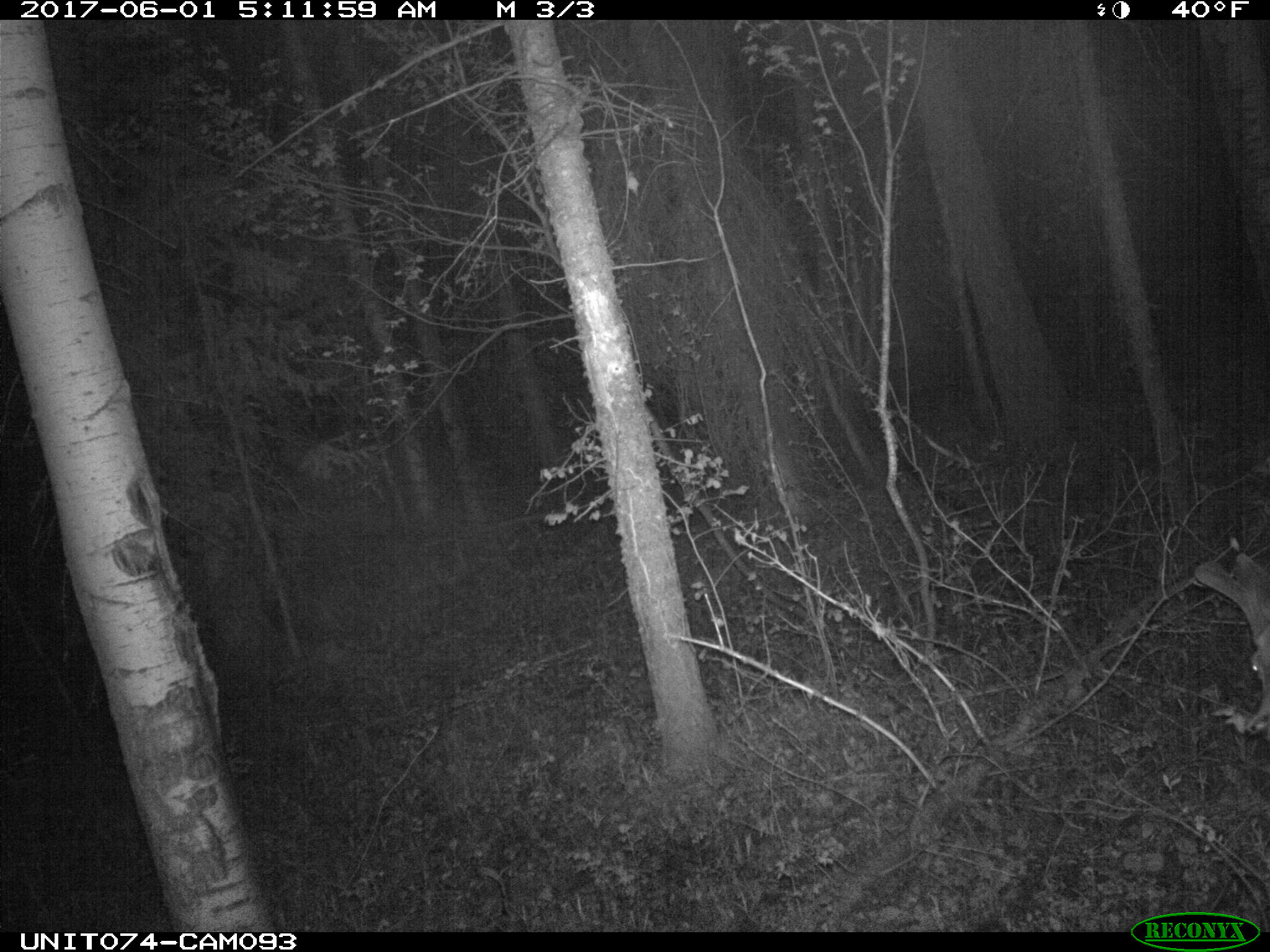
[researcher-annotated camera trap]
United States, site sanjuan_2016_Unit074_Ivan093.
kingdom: Animalia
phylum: Chordata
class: Mammalia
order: Artiodactyla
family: Cervidae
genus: Odocoileus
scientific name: Odocoileus hemionus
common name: mule deer